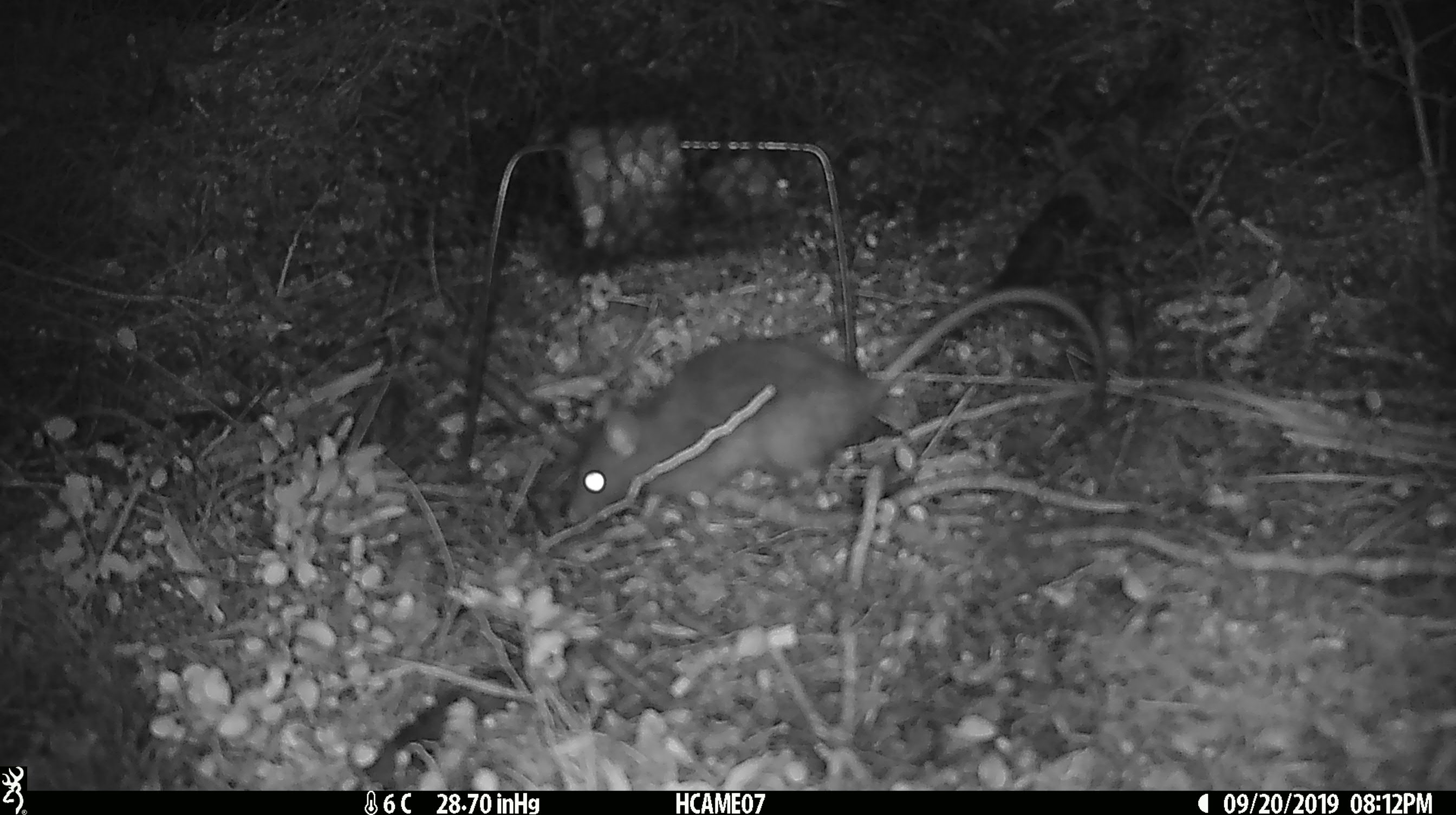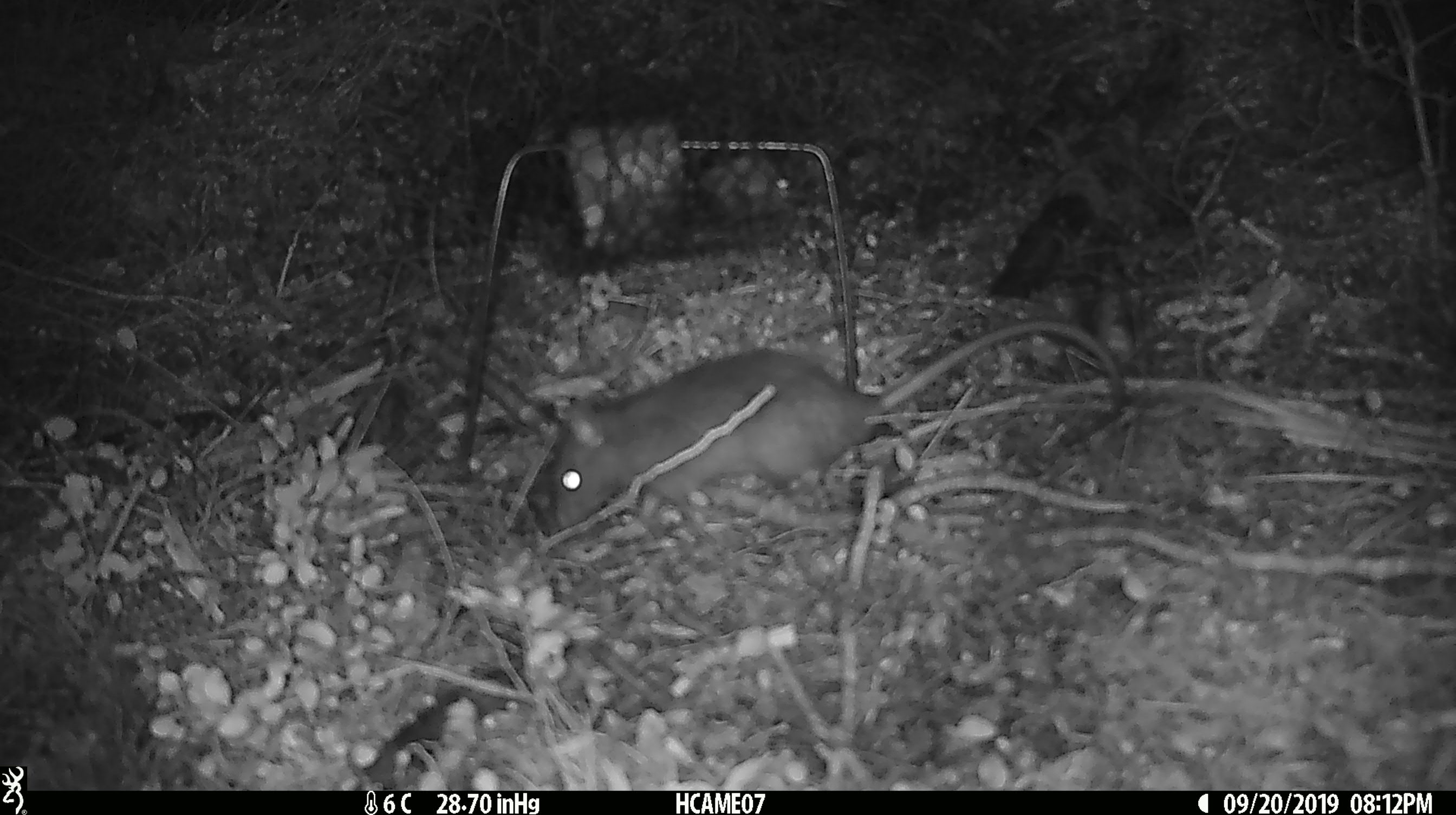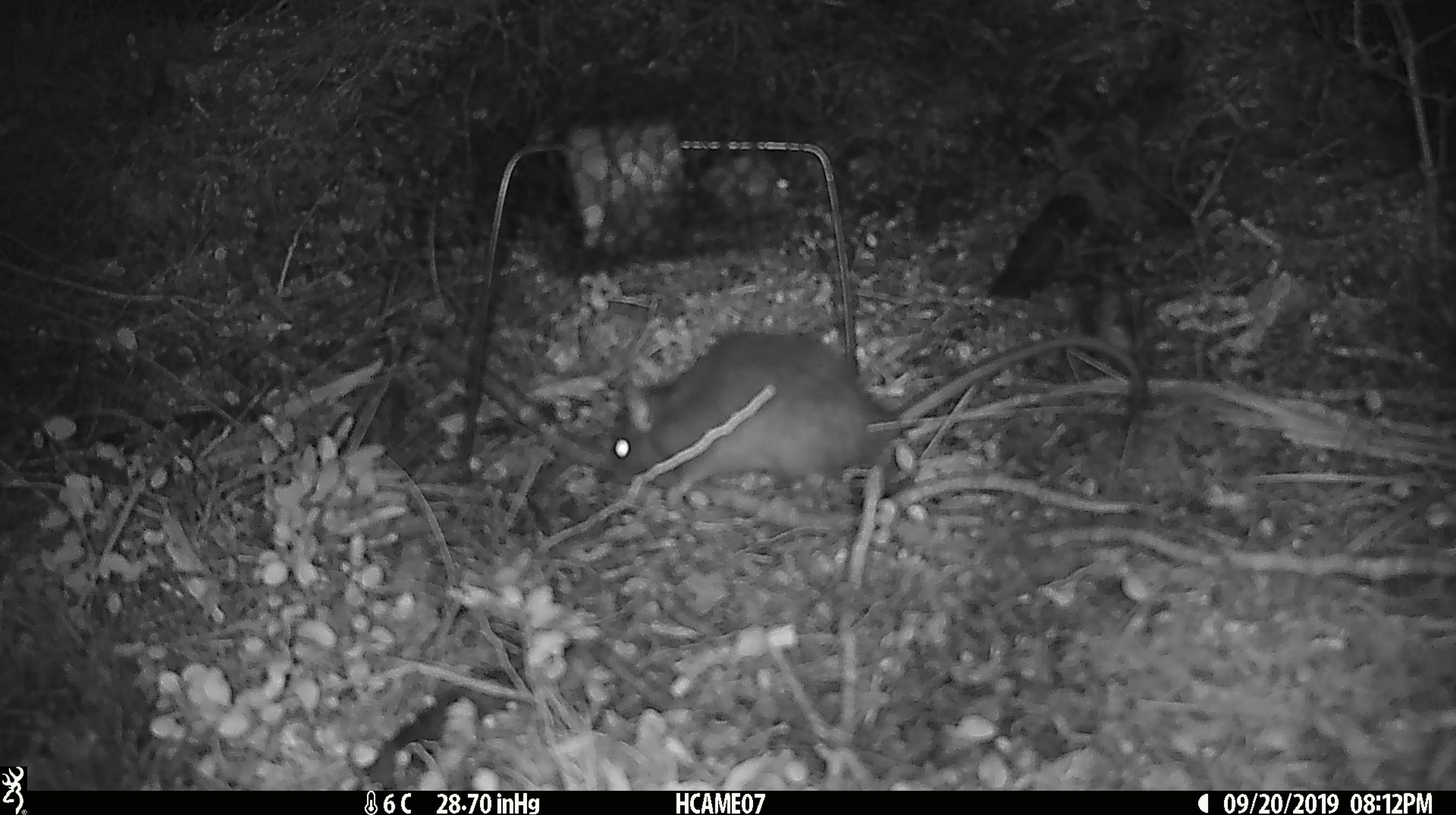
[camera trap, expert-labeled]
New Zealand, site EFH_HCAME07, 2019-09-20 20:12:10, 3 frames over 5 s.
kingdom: Animalia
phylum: Chordata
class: Mammalia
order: Rodentia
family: Muridae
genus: Rattus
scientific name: Rattus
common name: rat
Rat (Rattus).